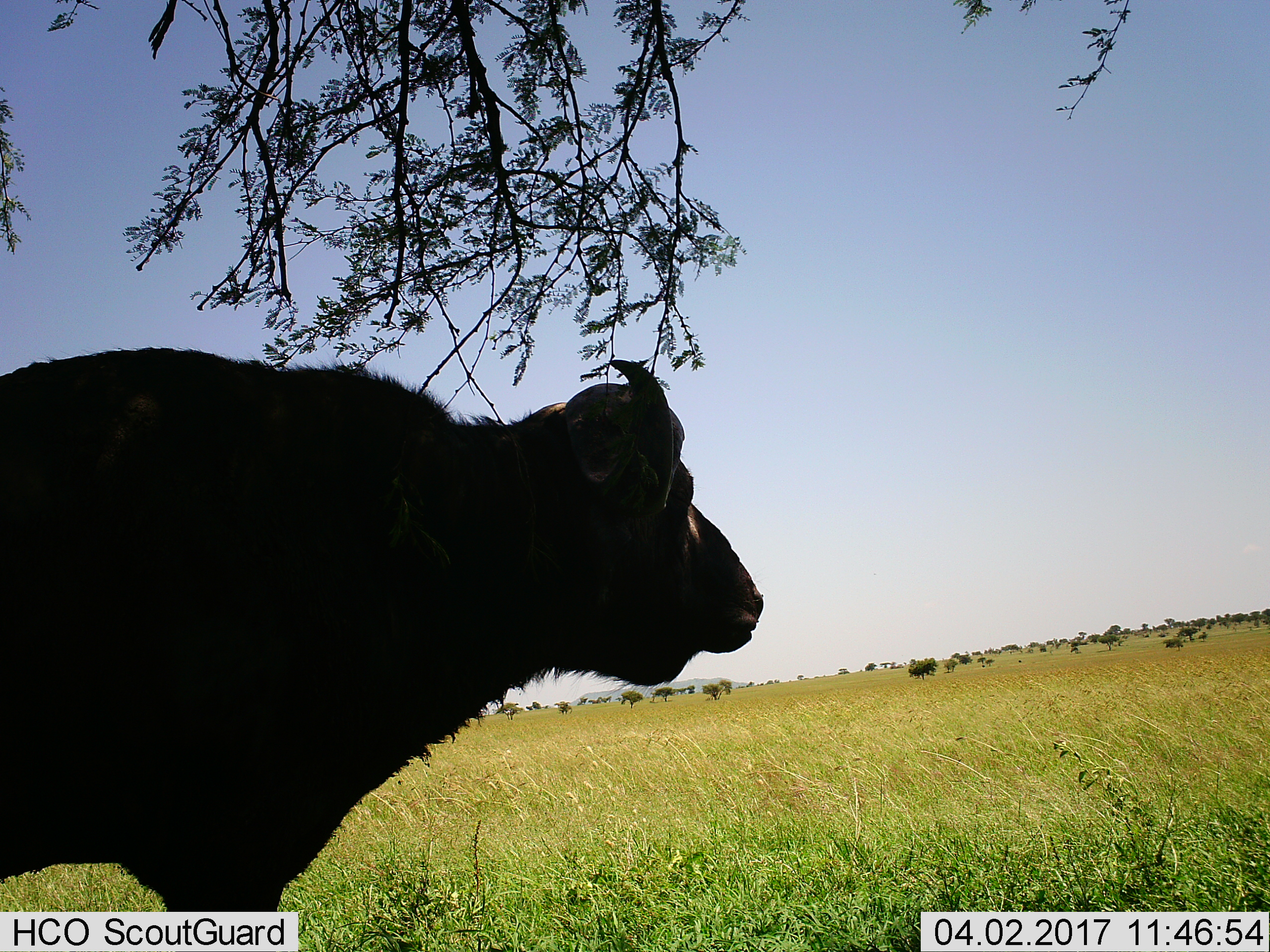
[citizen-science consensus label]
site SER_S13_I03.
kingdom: Animalia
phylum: Chordata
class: Mammalia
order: Artiodactyla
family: Bovidae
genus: Syncerus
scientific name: Syncerus caffer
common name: african buffalo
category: buffalo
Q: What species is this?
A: Buffalo (african buffalo) (Syncerus caffer).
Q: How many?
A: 1.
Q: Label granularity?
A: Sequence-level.